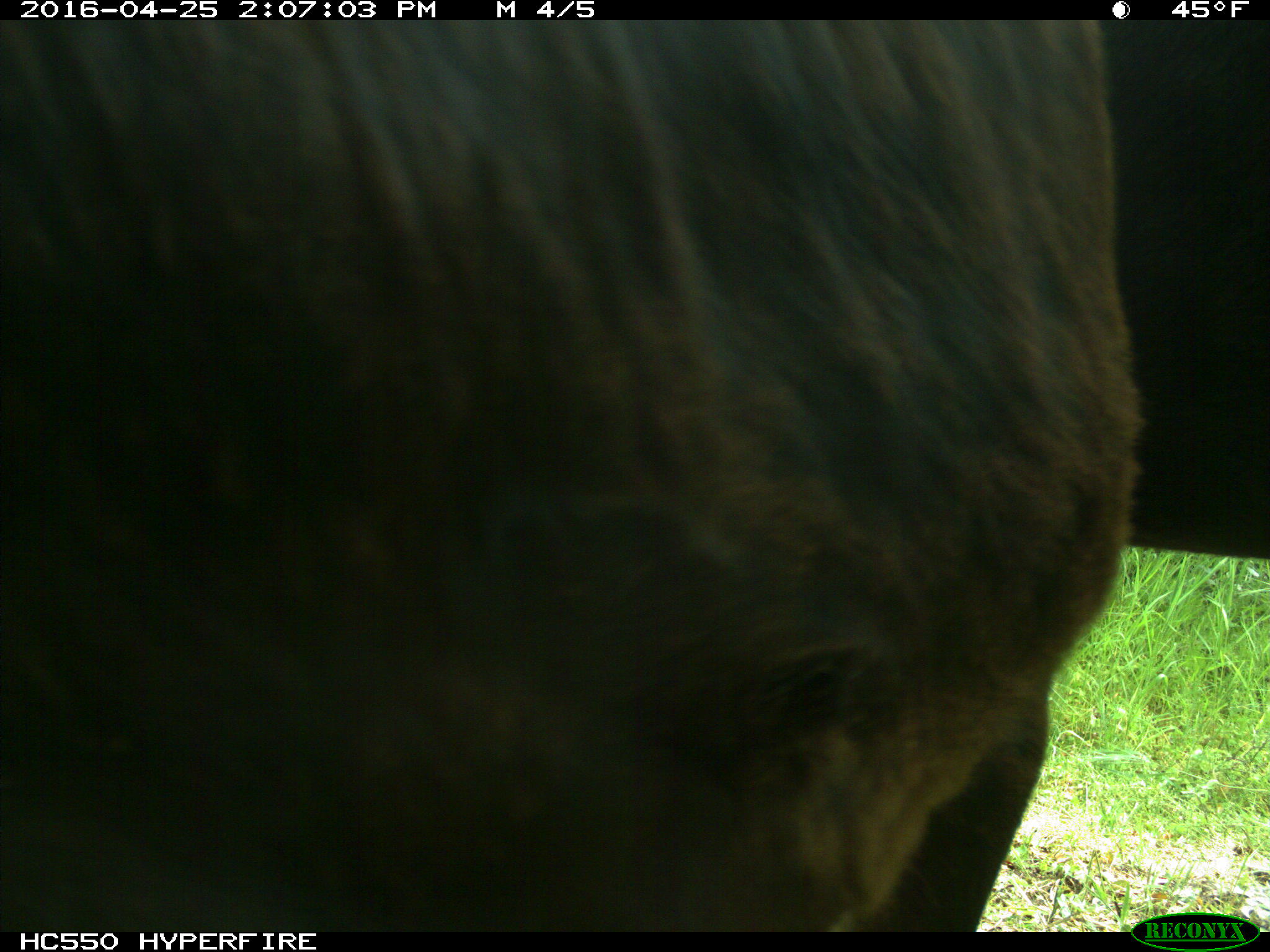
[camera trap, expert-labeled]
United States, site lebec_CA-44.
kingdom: Animalia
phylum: Chordata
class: Mammalia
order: Artiodactyla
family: Bovidae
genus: Bos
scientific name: Bos taurus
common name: domestic cow